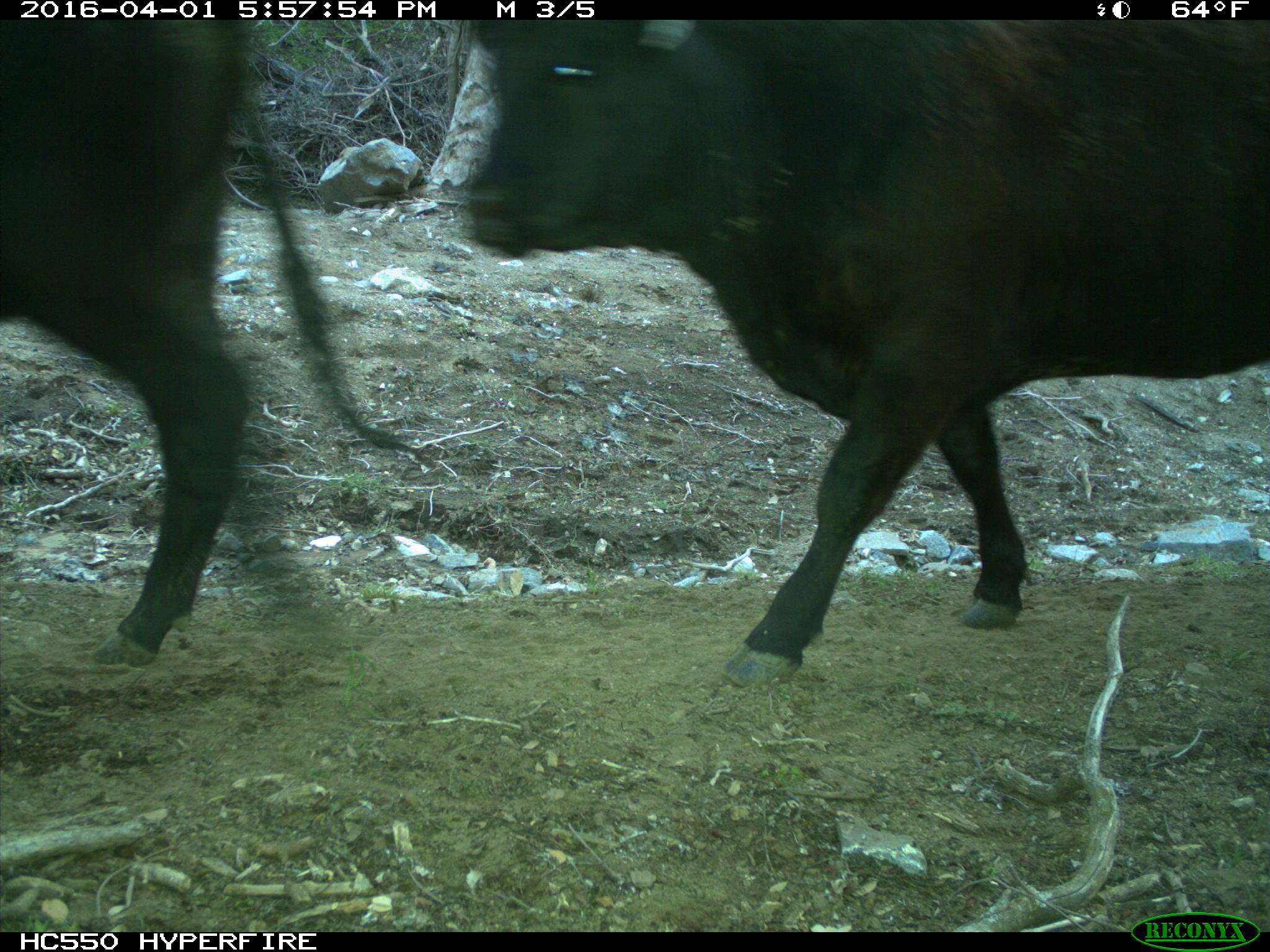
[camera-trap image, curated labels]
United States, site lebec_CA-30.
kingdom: Animalia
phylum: Chordata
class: Mammalia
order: Artiodactyla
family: Bovidae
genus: Bos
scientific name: Bos taurus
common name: domestic cow